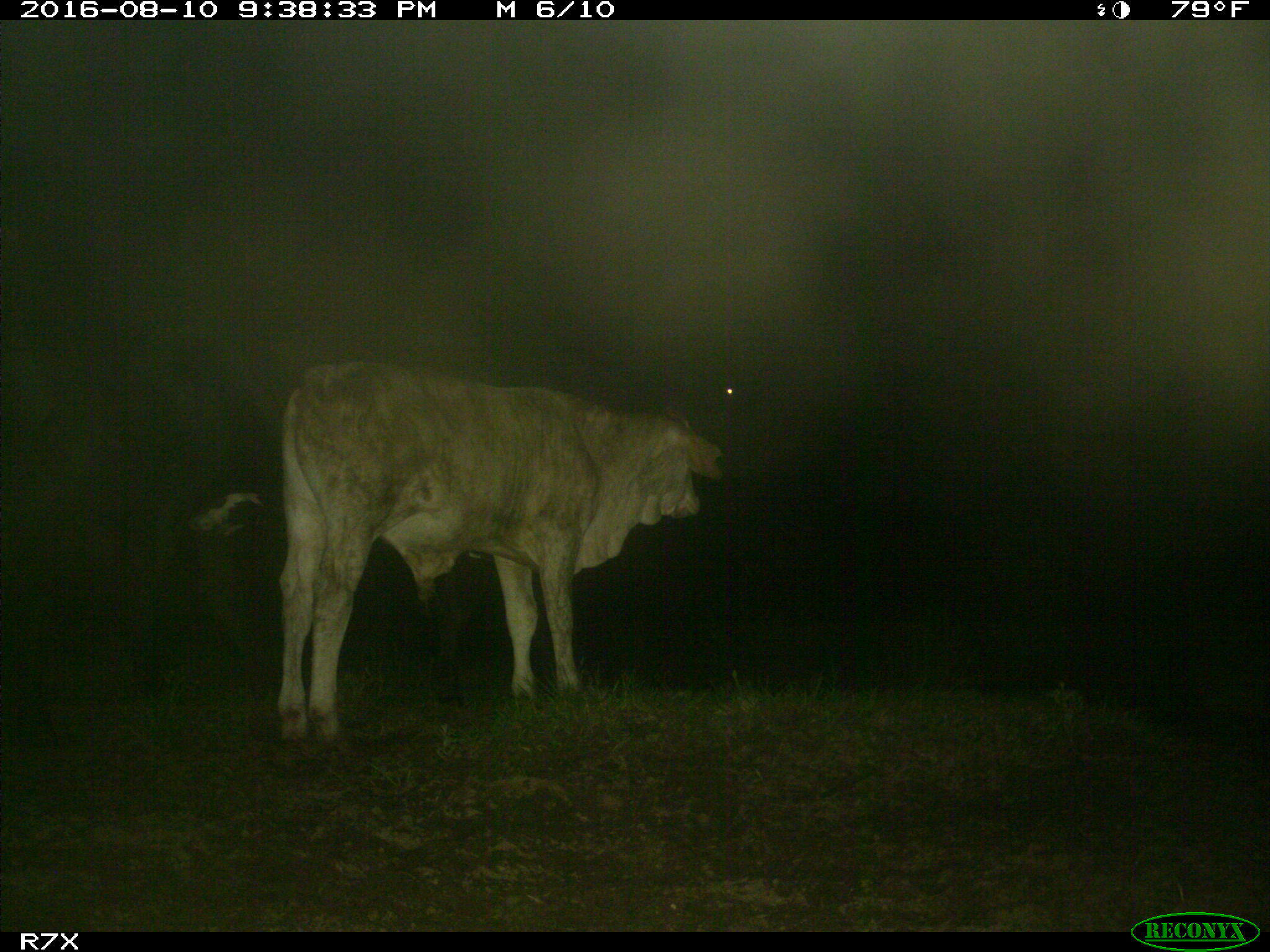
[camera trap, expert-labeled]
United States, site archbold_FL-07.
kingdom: Animalia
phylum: Chordata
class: Mammalia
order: Artiodactyla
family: Bovidae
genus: Bos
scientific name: Bos taurus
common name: domestic cow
Bos taurus (domestic cow).